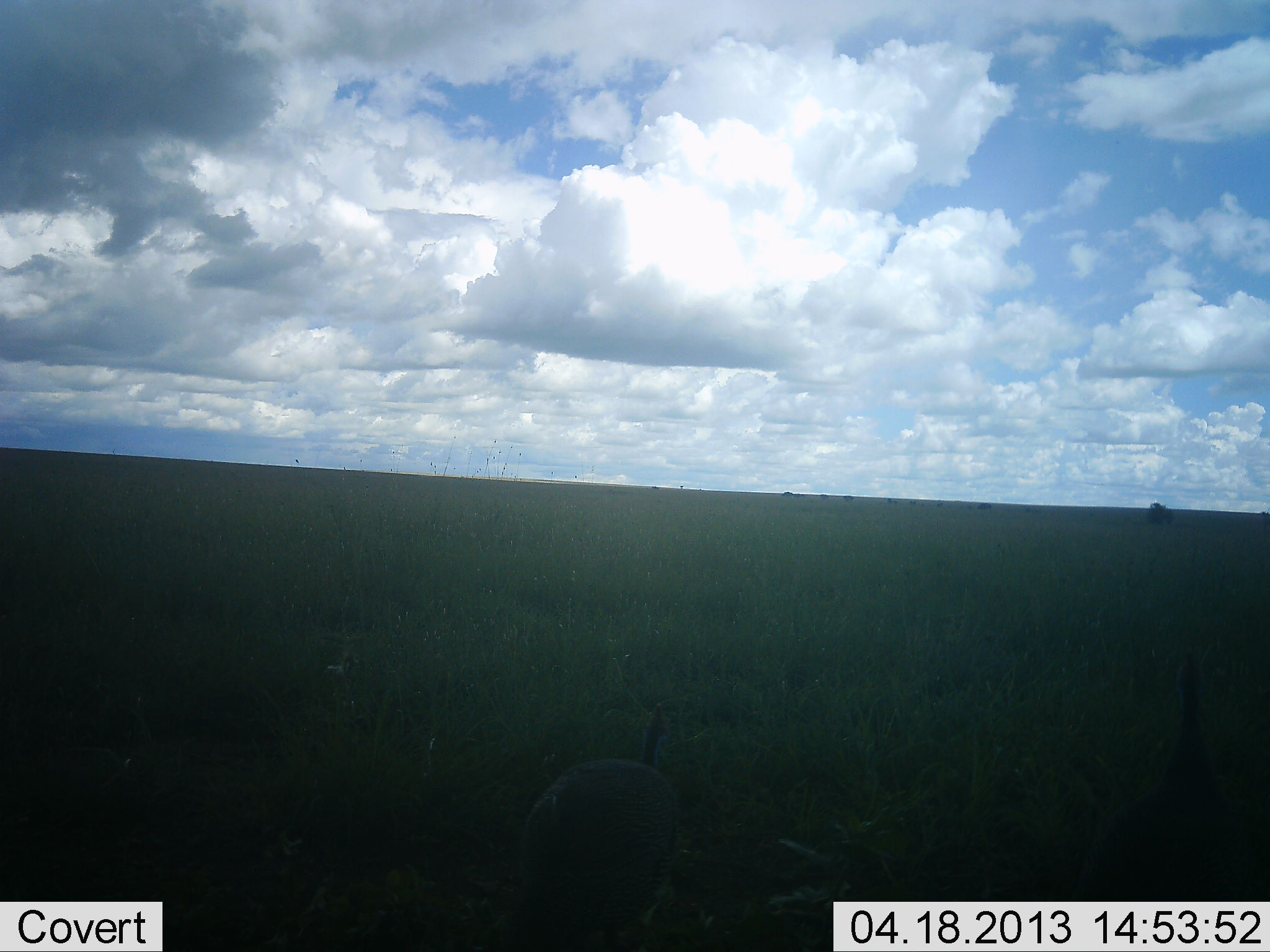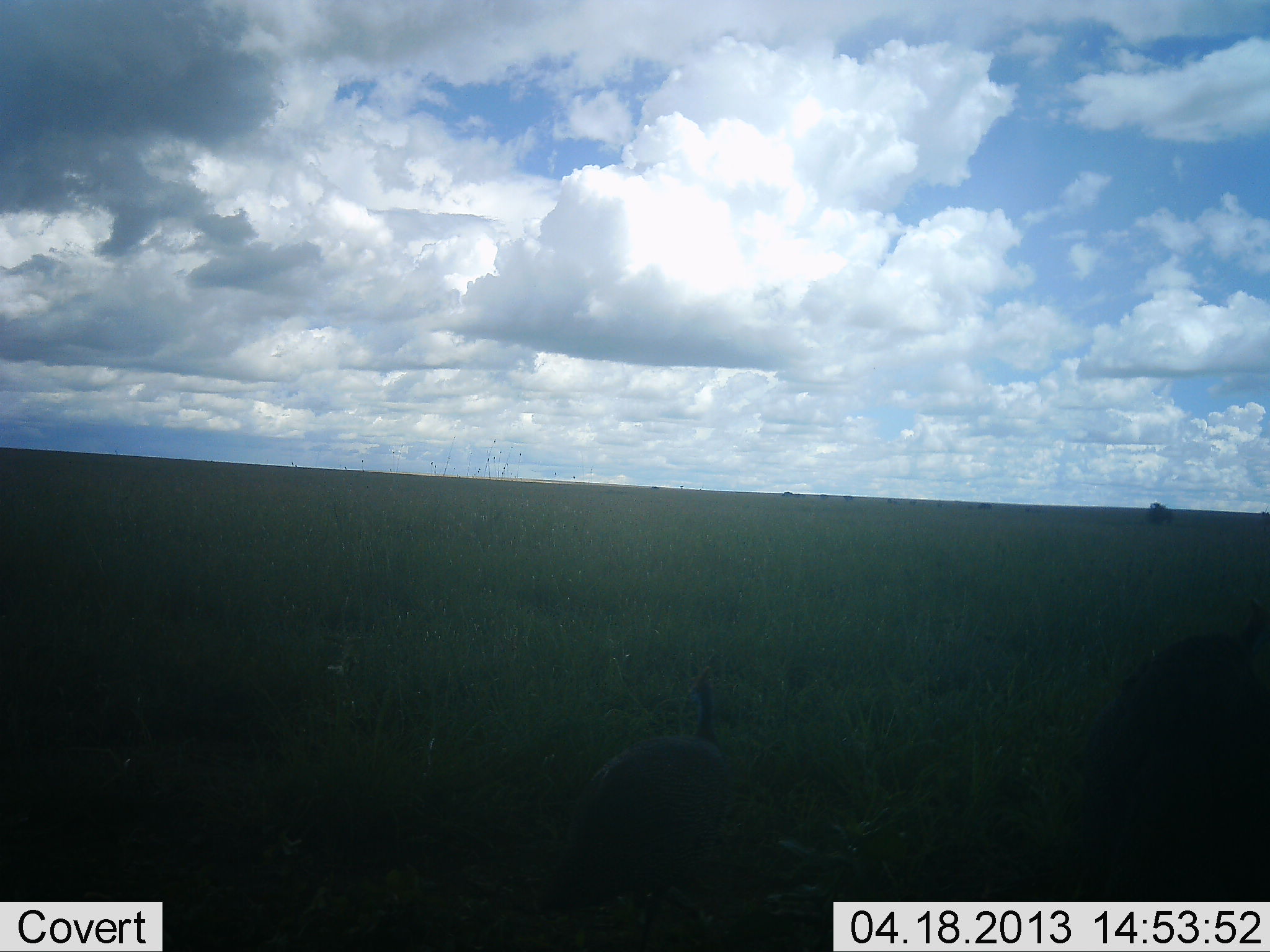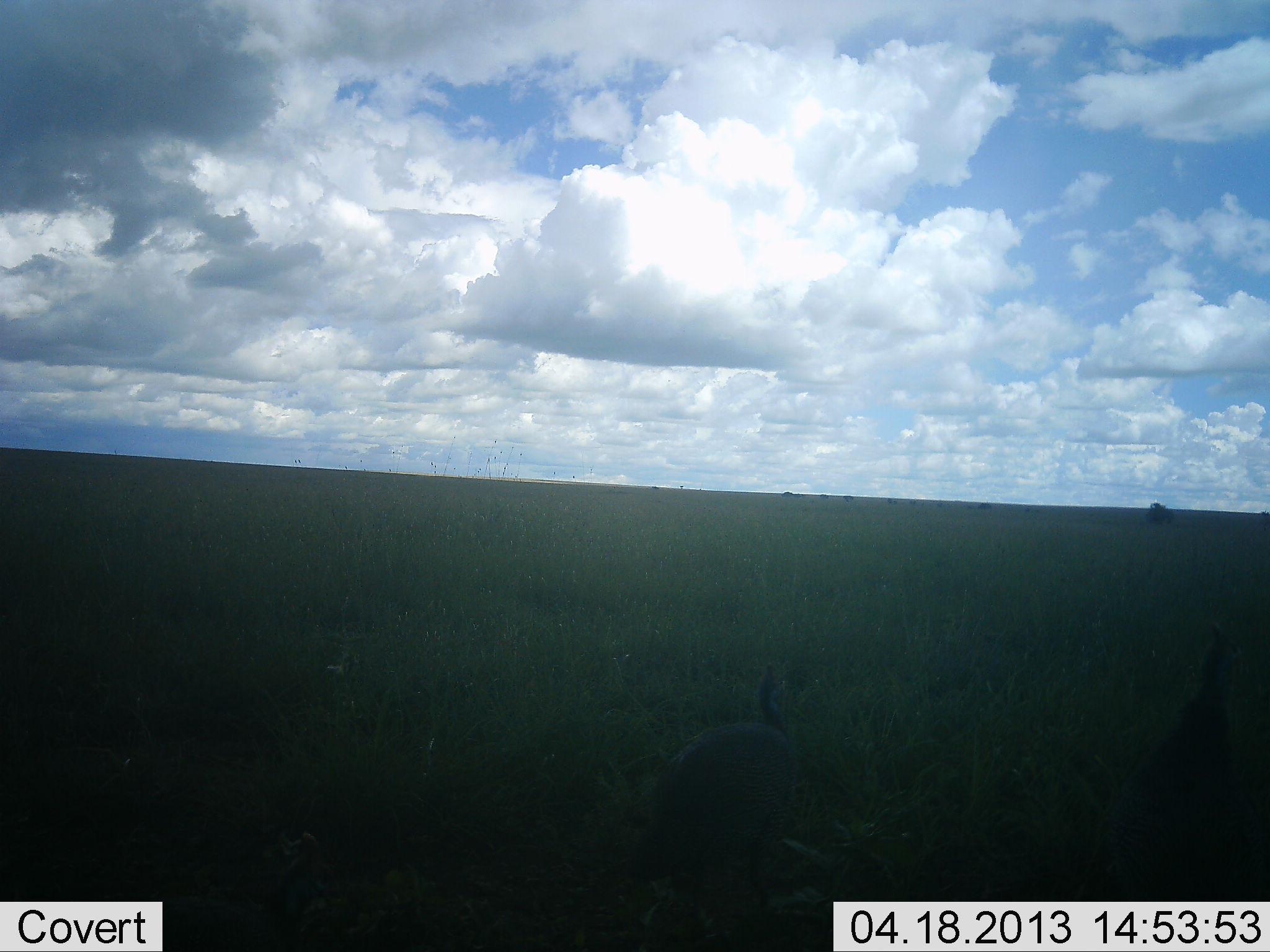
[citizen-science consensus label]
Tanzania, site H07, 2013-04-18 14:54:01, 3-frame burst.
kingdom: Animalia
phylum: Chordata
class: Aves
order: Galliformes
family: Numididae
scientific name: Numididae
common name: guinea fowl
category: guineafowl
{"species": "guineafowl (guinea fowl) (Numididae)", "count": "2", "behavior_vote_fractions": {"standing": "10%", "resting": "0%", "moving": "90%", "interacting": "0%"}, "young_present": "0%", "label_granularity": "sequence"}